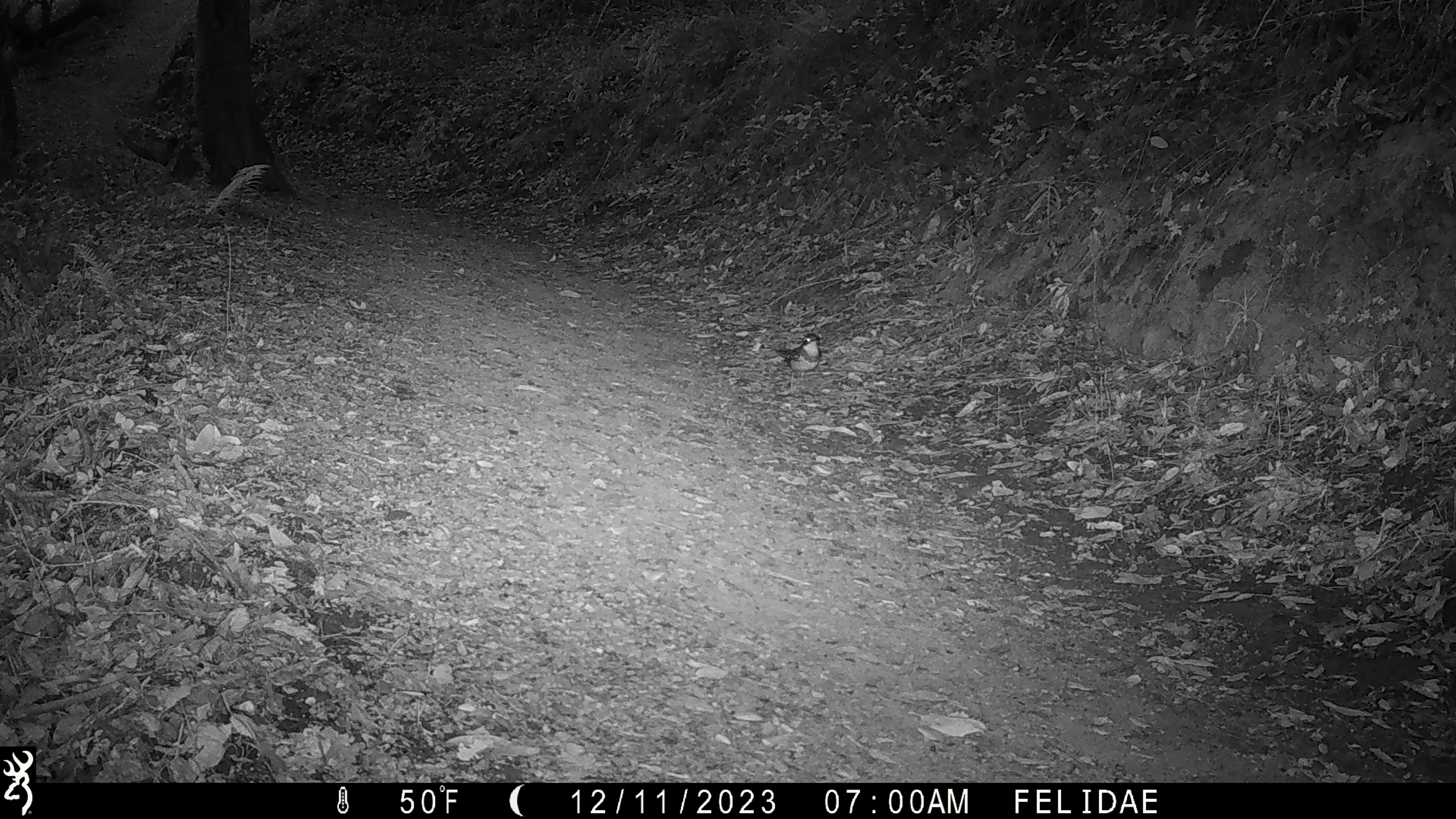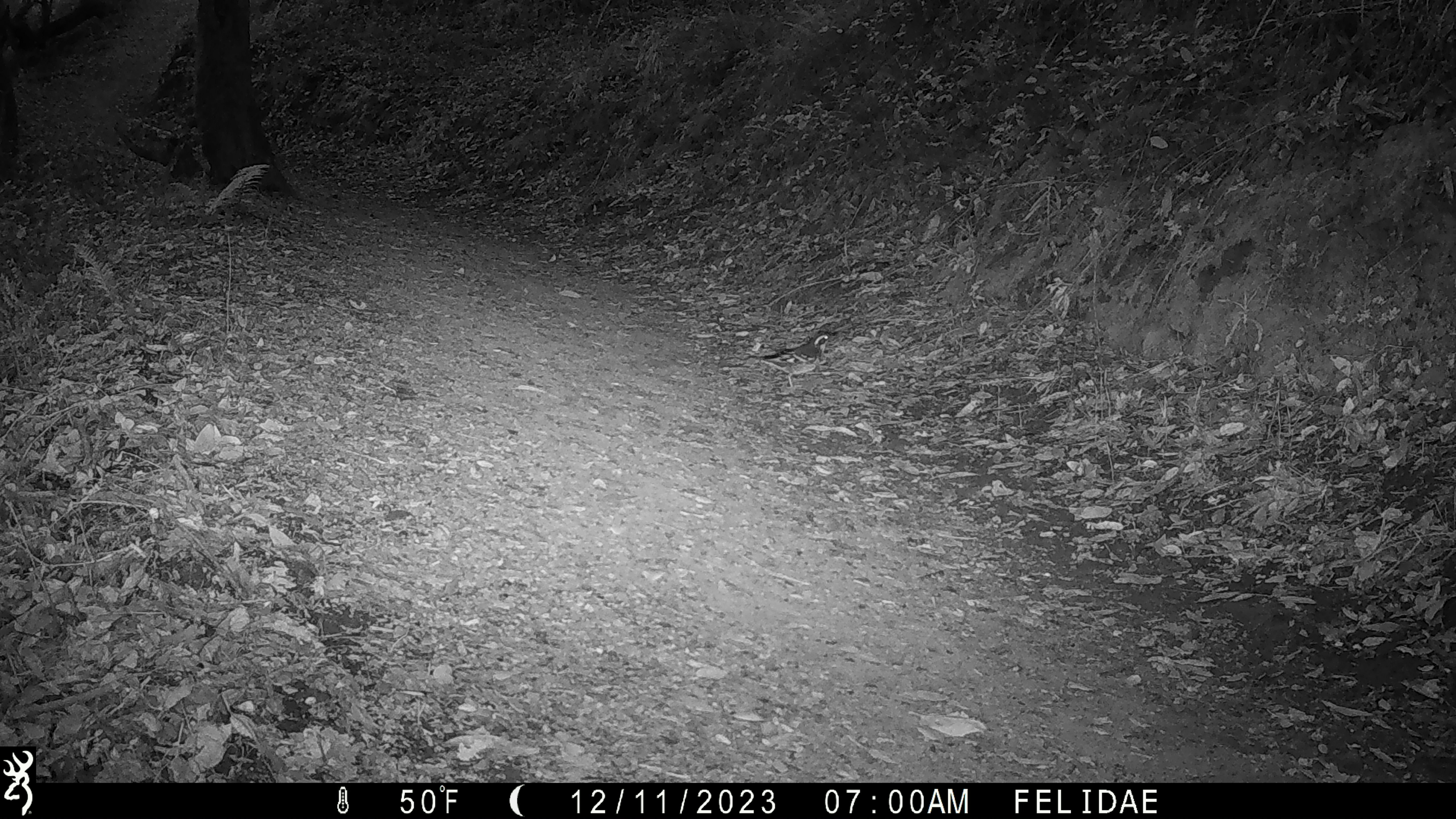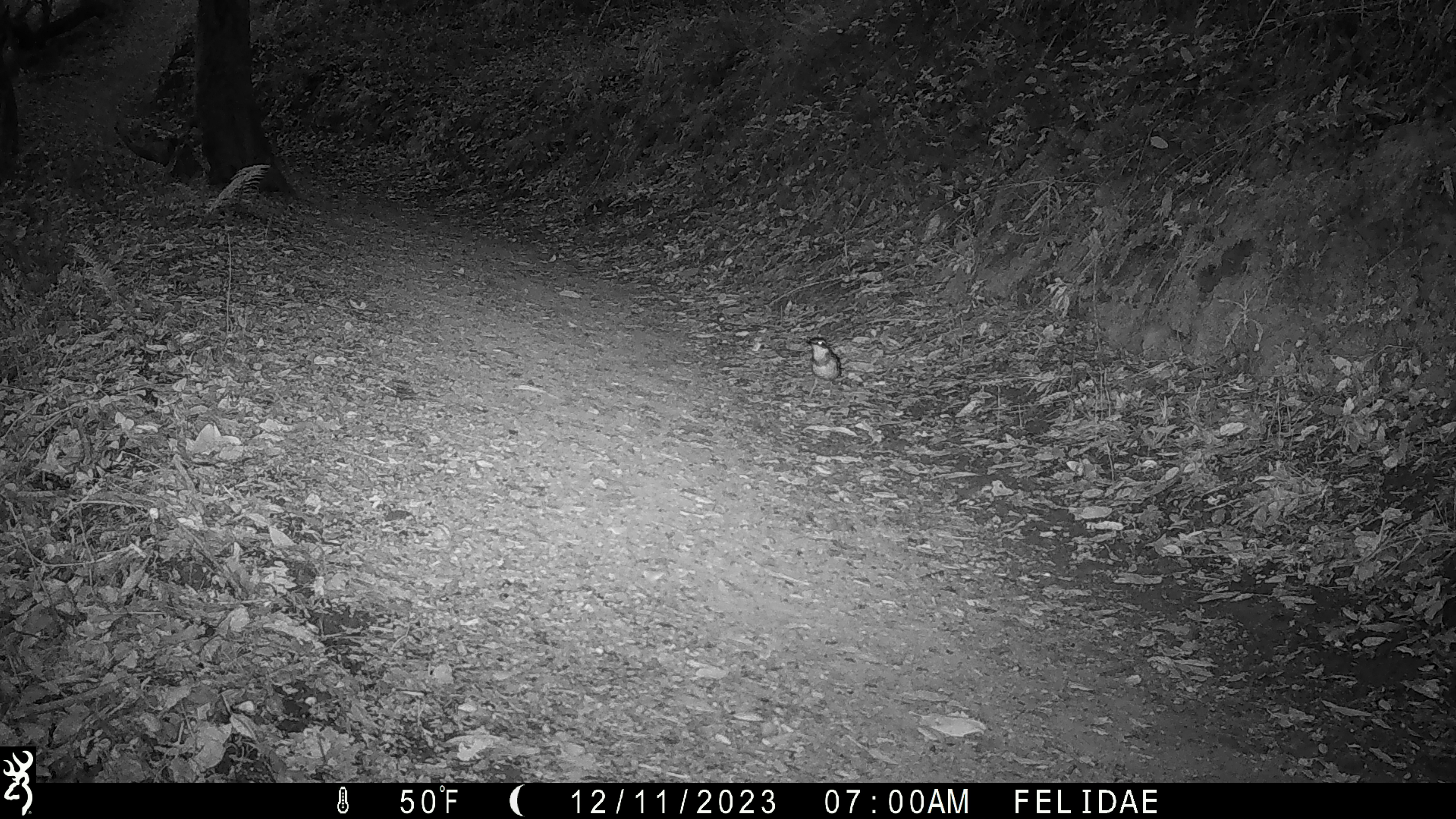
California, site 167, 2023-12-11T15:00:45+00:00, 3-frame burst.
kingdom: Animalia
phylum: Chordata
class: Aves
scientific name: Aves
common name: bird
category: unknown bird